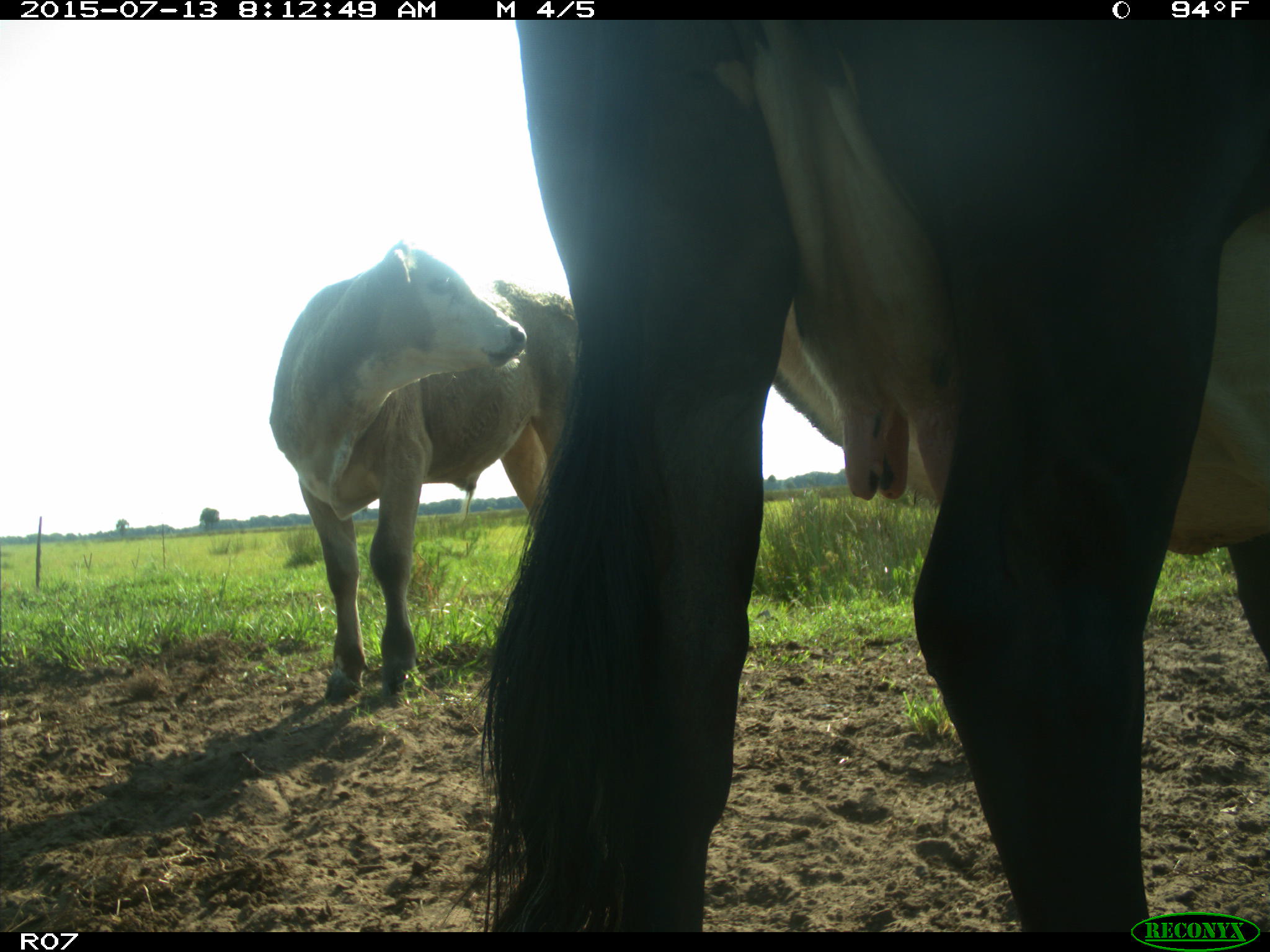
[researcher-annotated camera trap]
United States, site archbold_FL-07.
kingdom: Animalia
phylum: Chordata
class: Mammalia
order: Artiodactyla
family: Bovidae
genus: Bos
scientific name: Bos taurus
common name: domestic cow